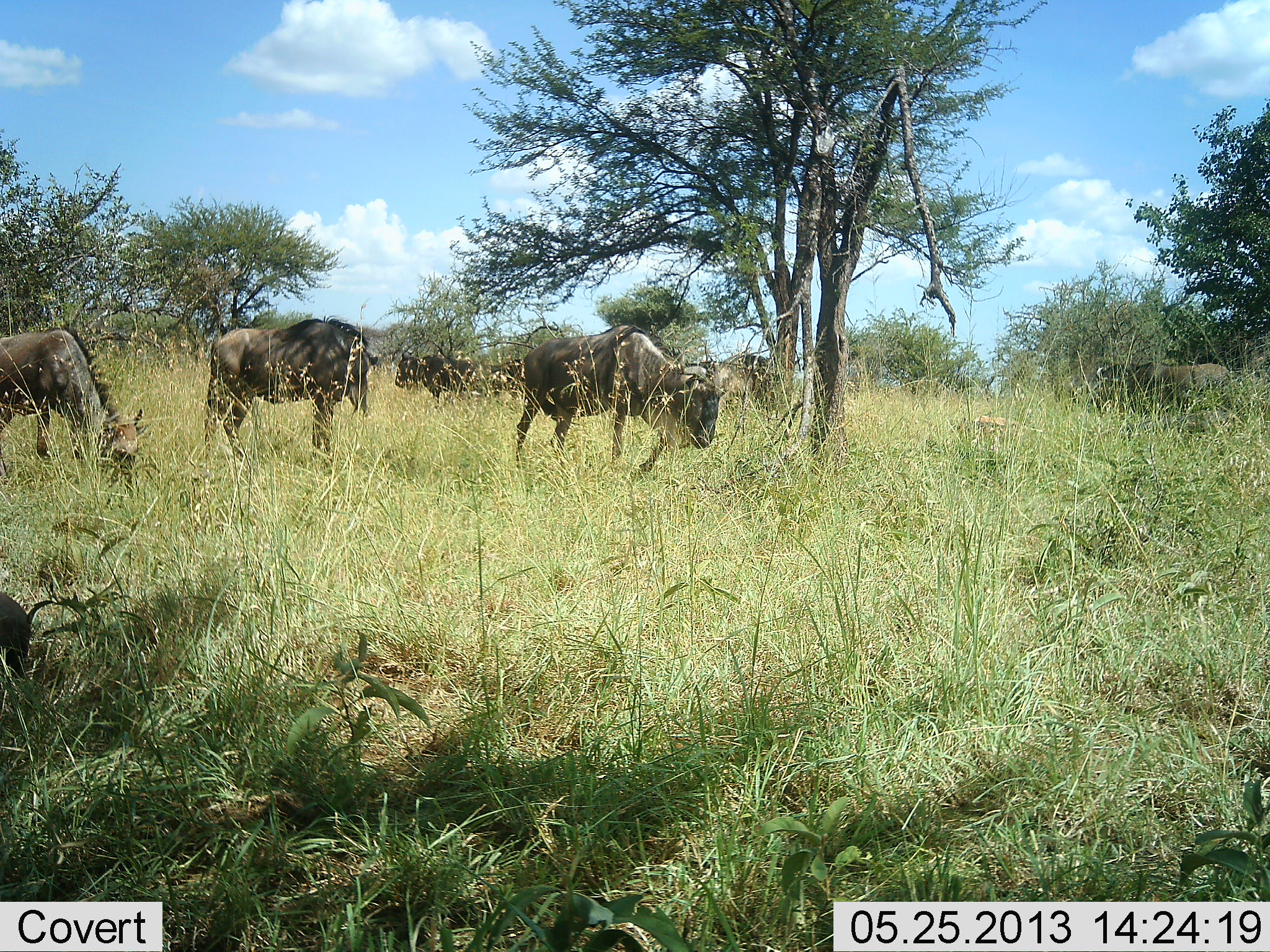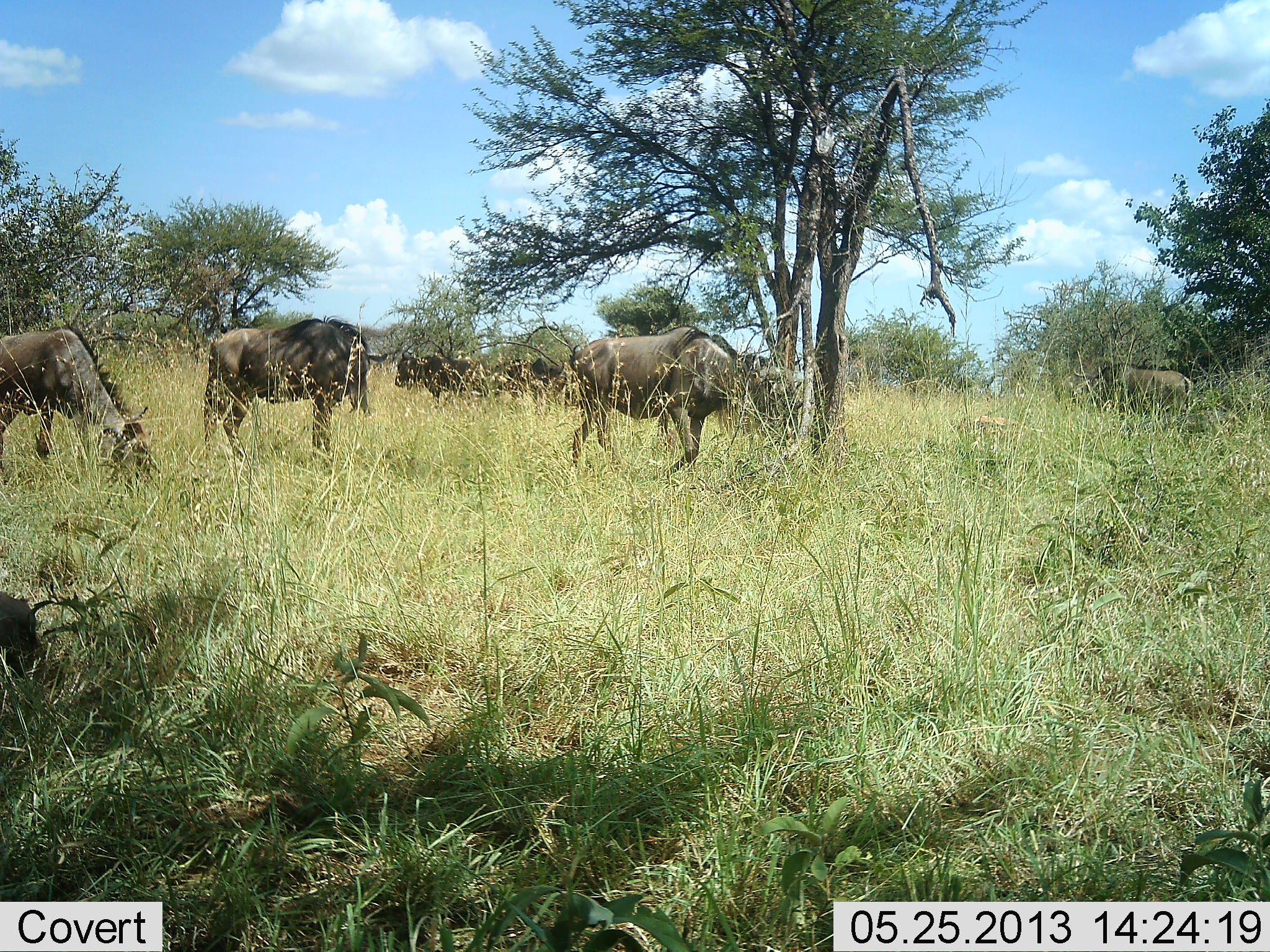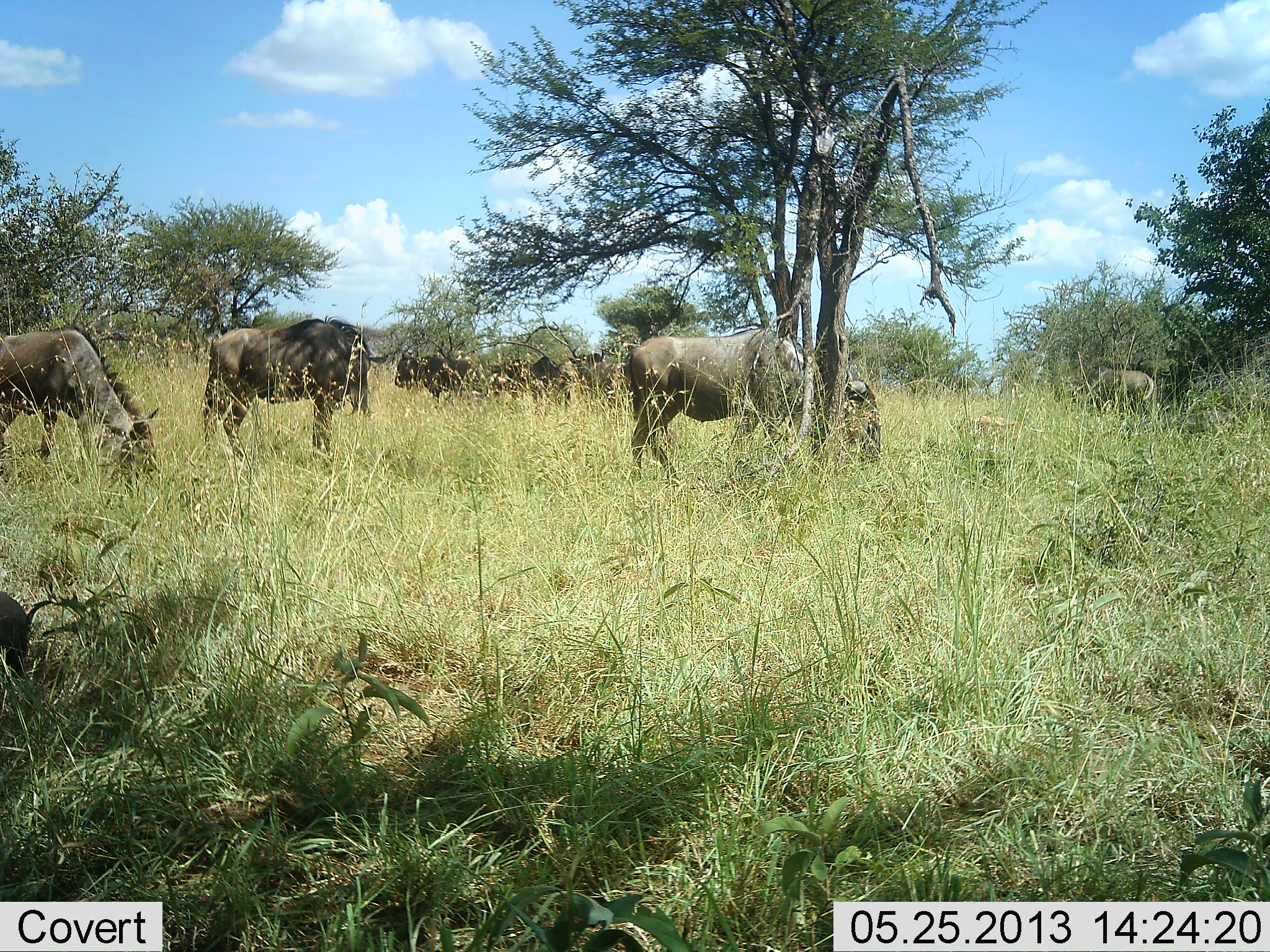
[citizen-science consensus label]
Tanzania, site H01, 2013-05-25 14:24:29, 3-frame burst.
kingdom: Animalia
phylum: Chordata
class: Mammalia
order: Artiodactyla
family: Bovidae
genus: Connochaetes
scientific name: Connochaetes taurinus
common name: blue wildebeest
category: wildebeest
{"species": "wildebeest (blue wildebeest) (Connochaetes taurinus)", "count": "7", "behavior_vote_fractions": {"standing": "65%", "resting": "10%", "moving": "60%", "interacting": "0%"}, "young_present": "5%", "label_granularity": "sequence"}